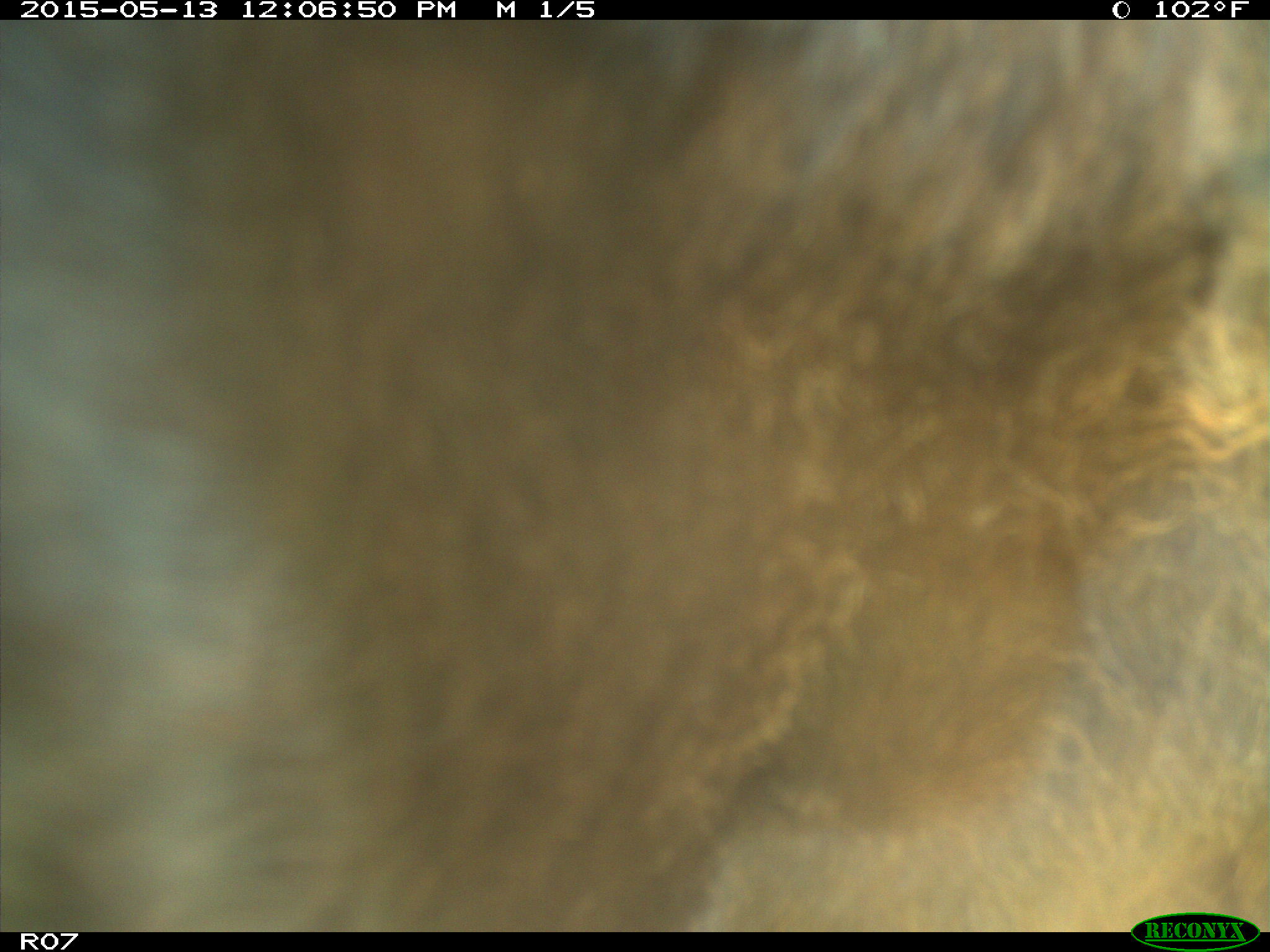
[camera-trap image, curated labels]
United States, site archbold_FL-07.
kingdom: Animalia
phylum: Chordata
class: Mammalia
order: Artiodactyla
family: Bovidae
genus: Bos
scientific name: Bos taurus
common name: domestic cow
Bos taurus (domestic cow).